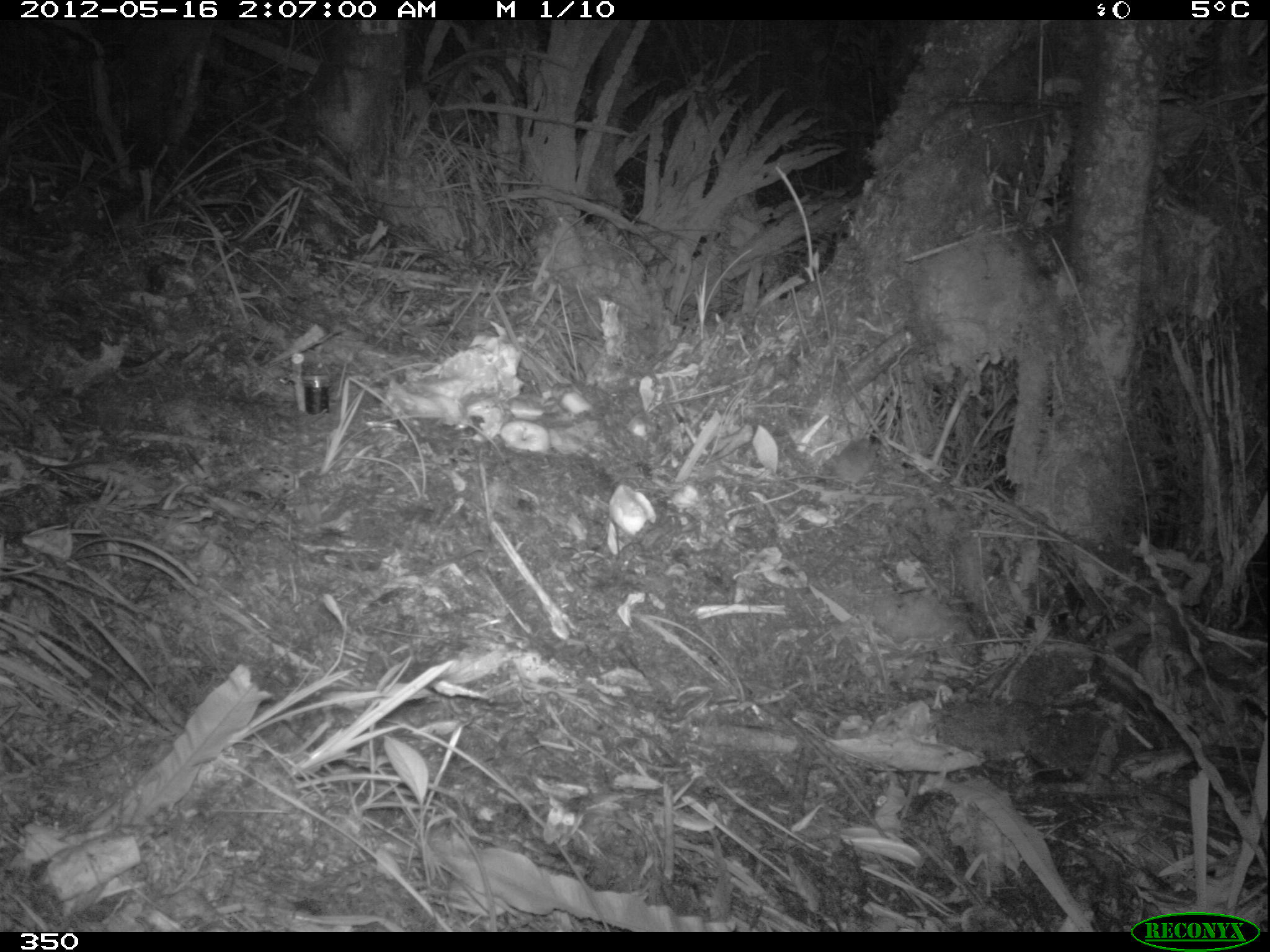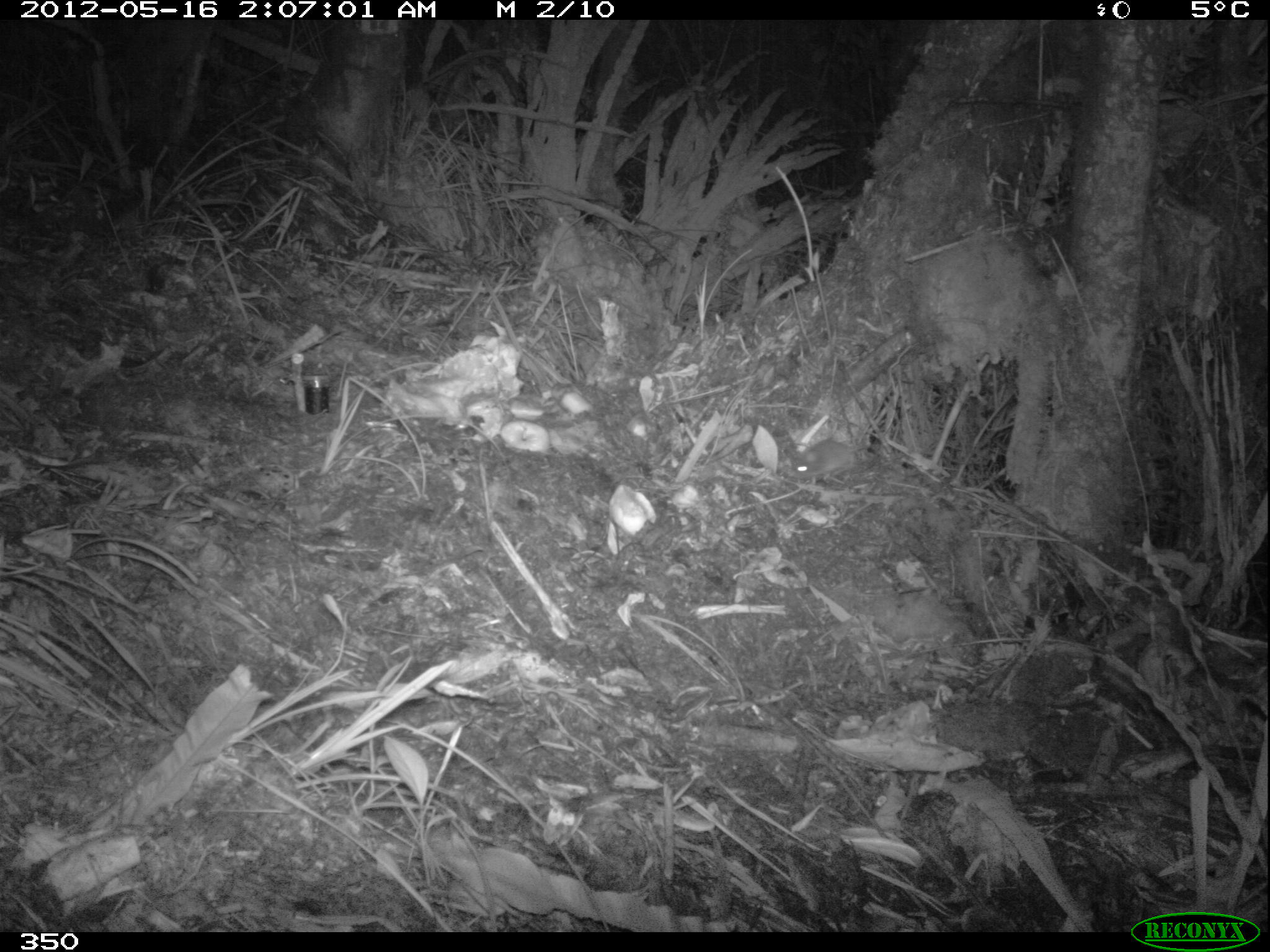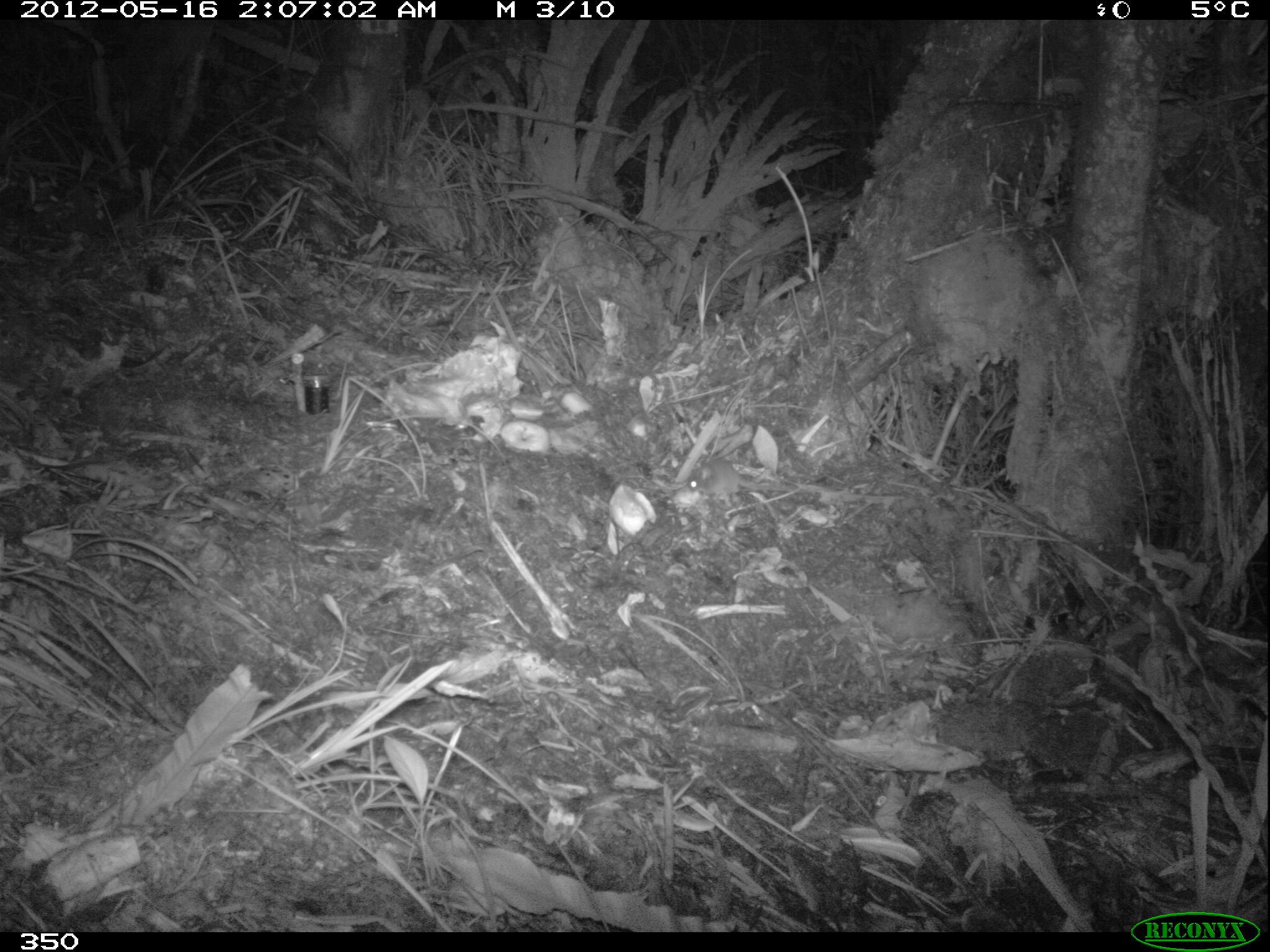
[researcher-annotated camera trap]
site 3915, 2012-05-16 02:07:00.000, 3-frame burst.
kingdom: Animalia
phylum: Chordata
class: Mammalia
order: Rodentia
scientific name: Rodentia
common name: rodents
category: unknown rodent